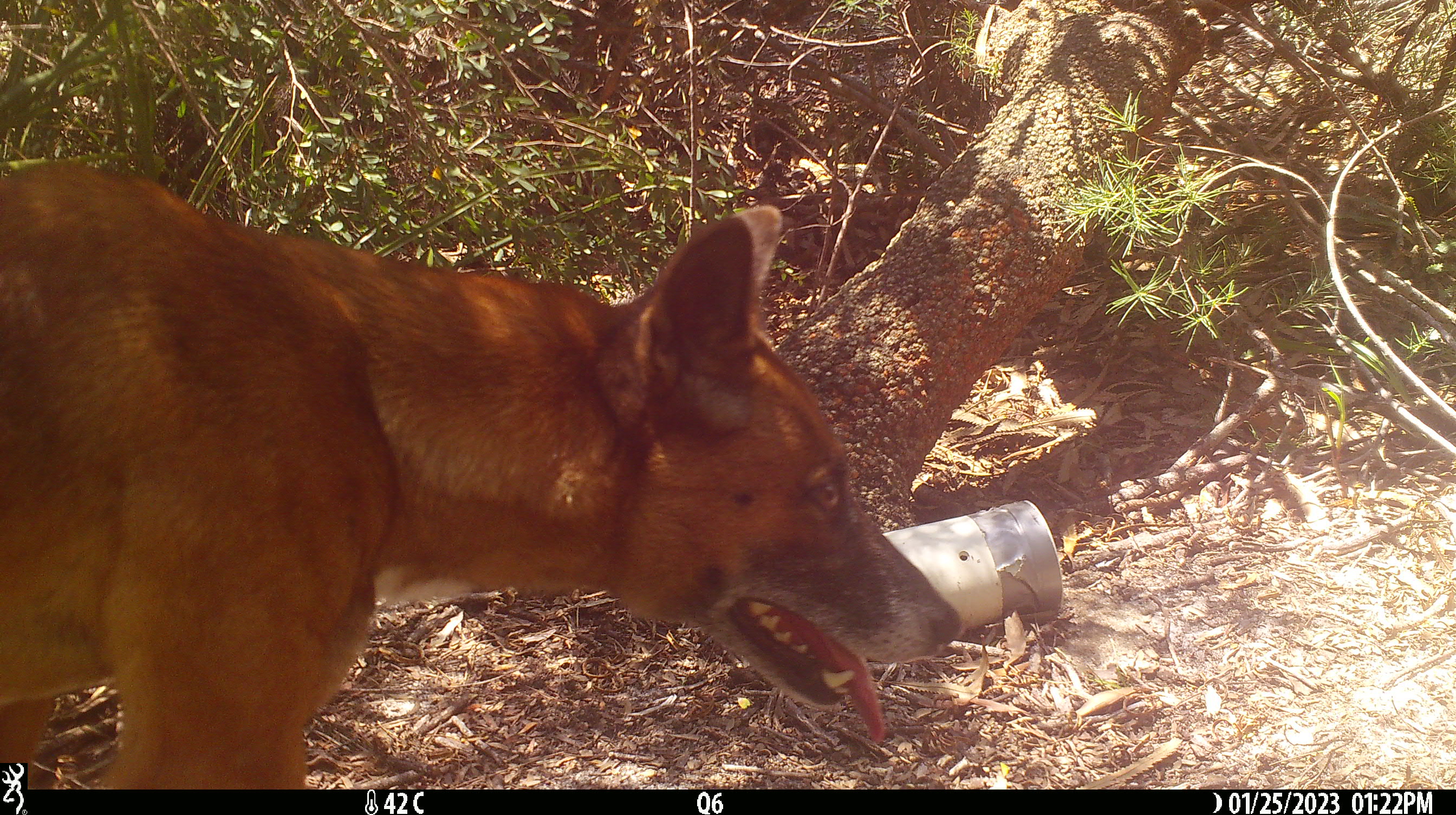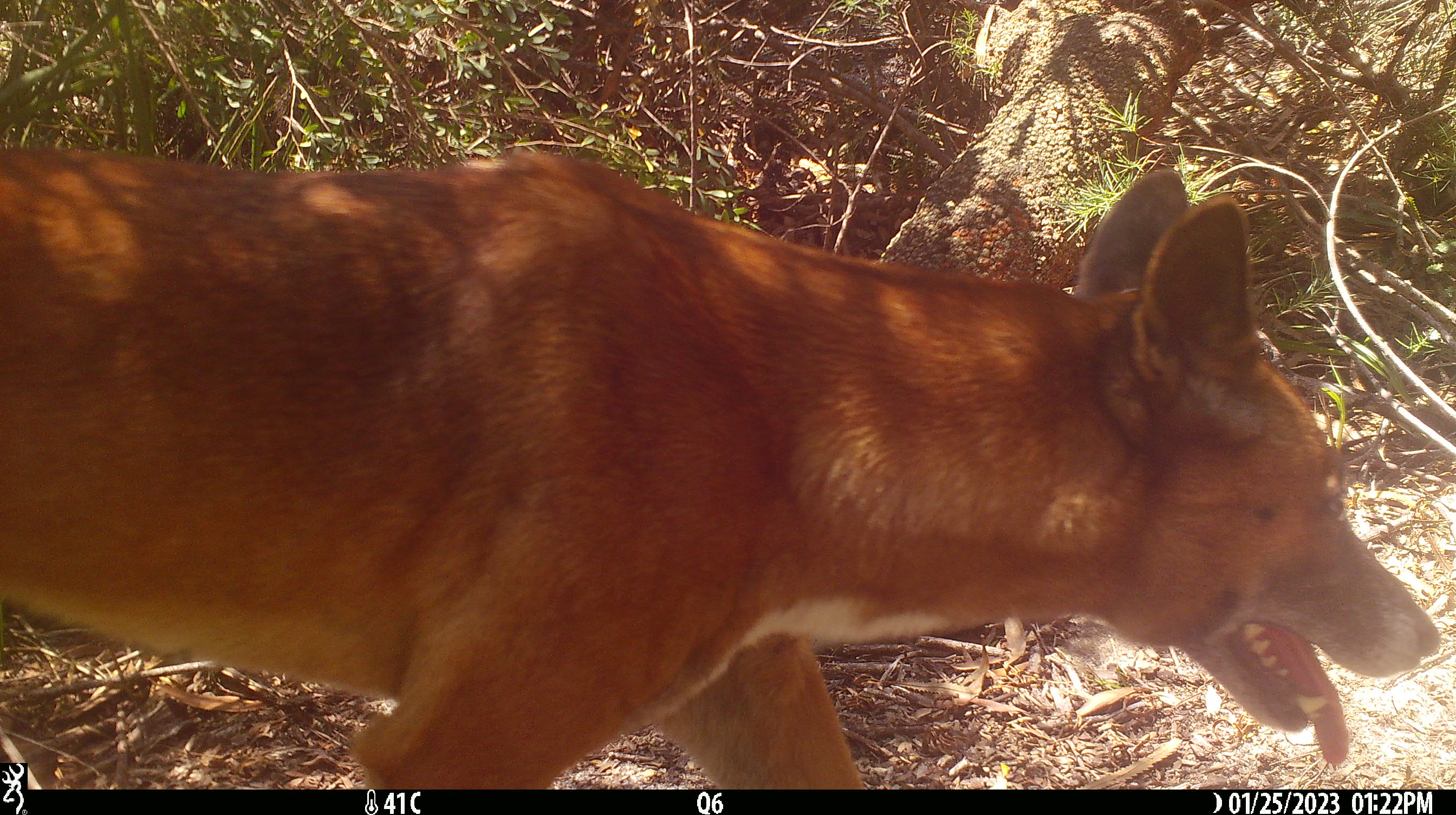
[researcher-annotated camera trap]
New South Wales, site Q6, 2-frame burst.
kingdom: Animalia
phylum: Chordata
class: Mammalia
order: Carnivora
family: Canidae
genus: Canis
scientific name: Canis familiaris dingo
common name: dingo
Dingo (Canis familiaris dingo).